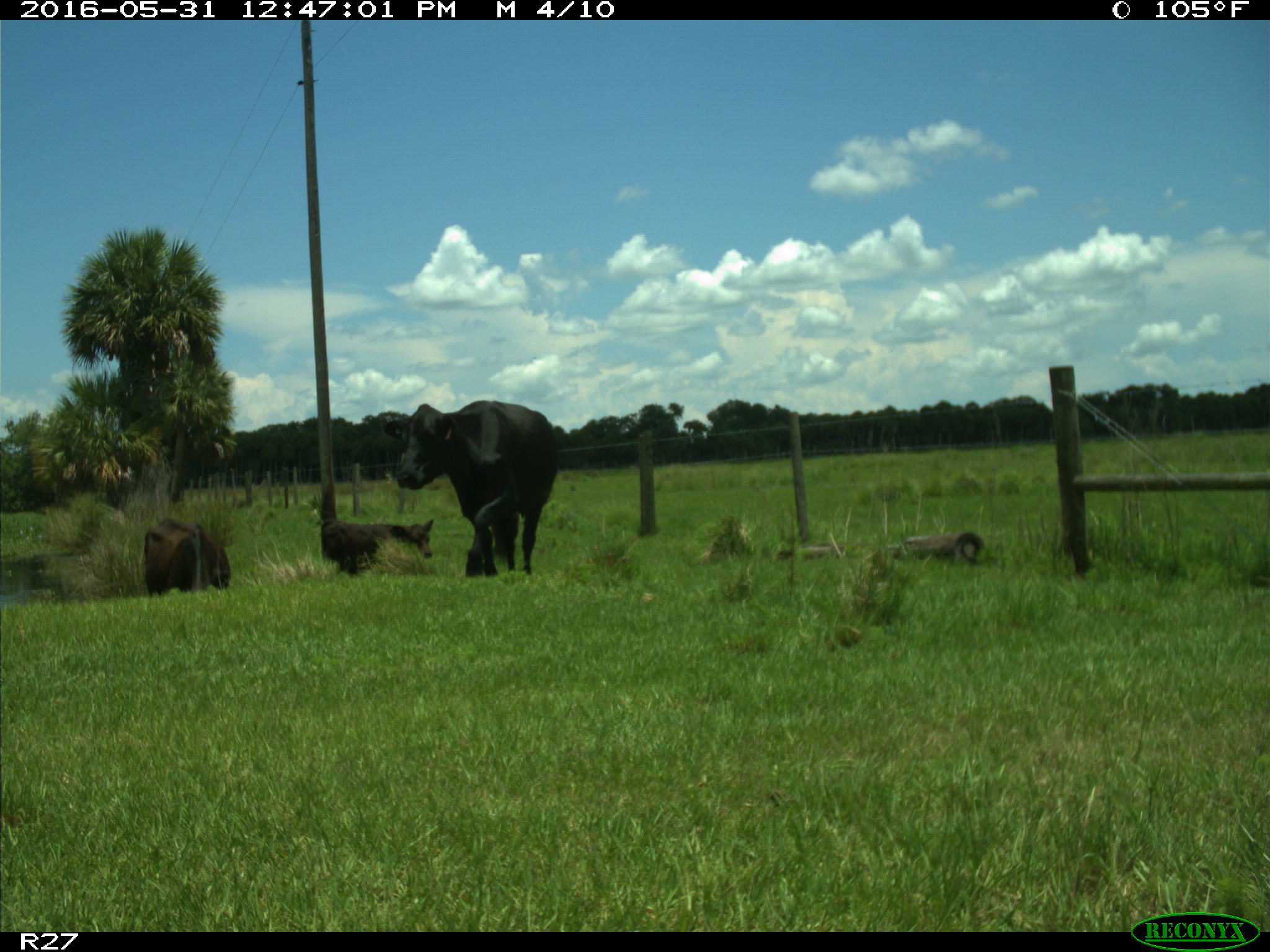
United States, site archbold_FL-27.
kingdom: Animalia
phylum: Chordata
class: Mammalia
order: Artiodactyla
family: Bovidae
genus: Bos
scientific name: Bos taurus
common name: domestic cow